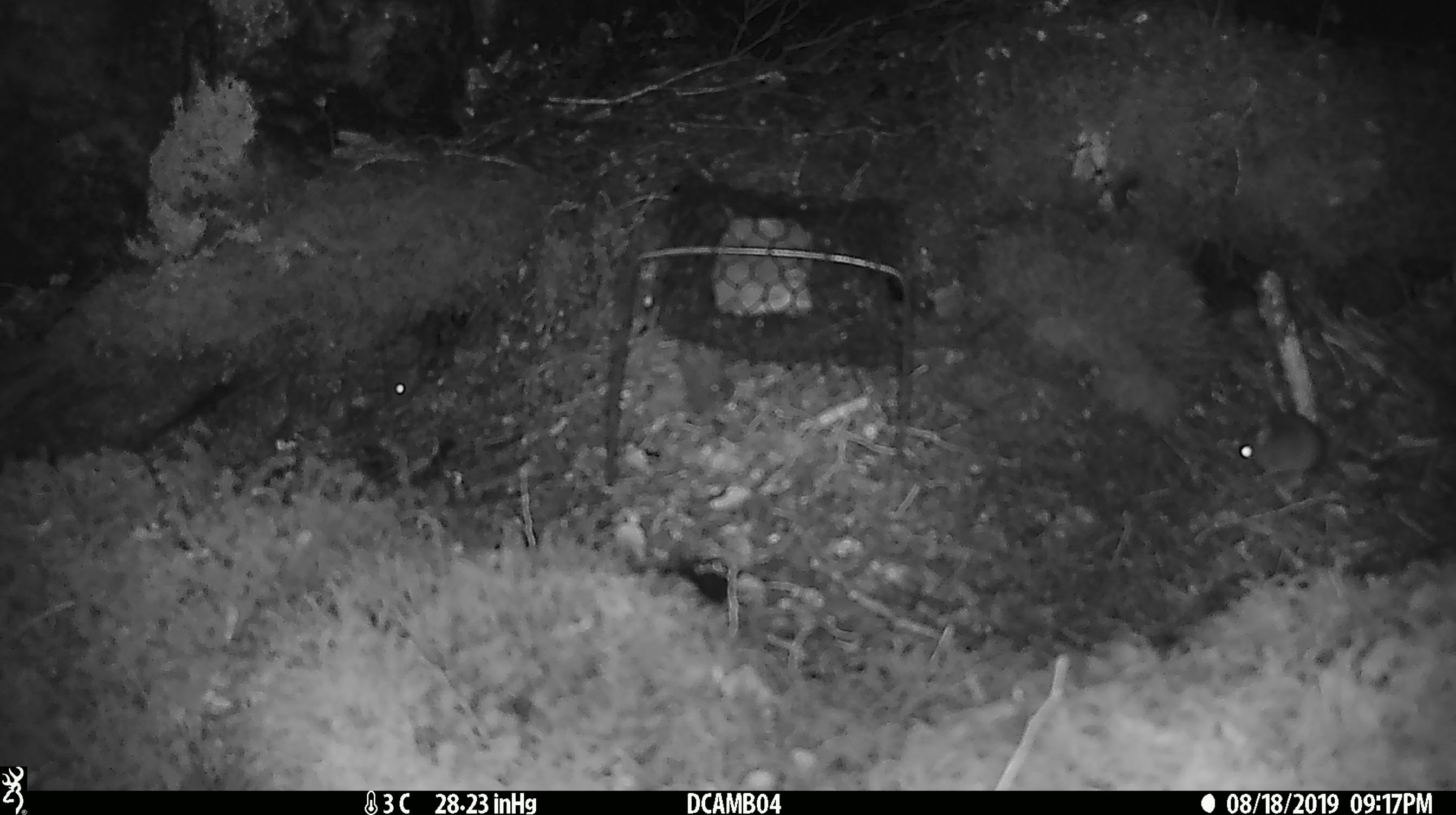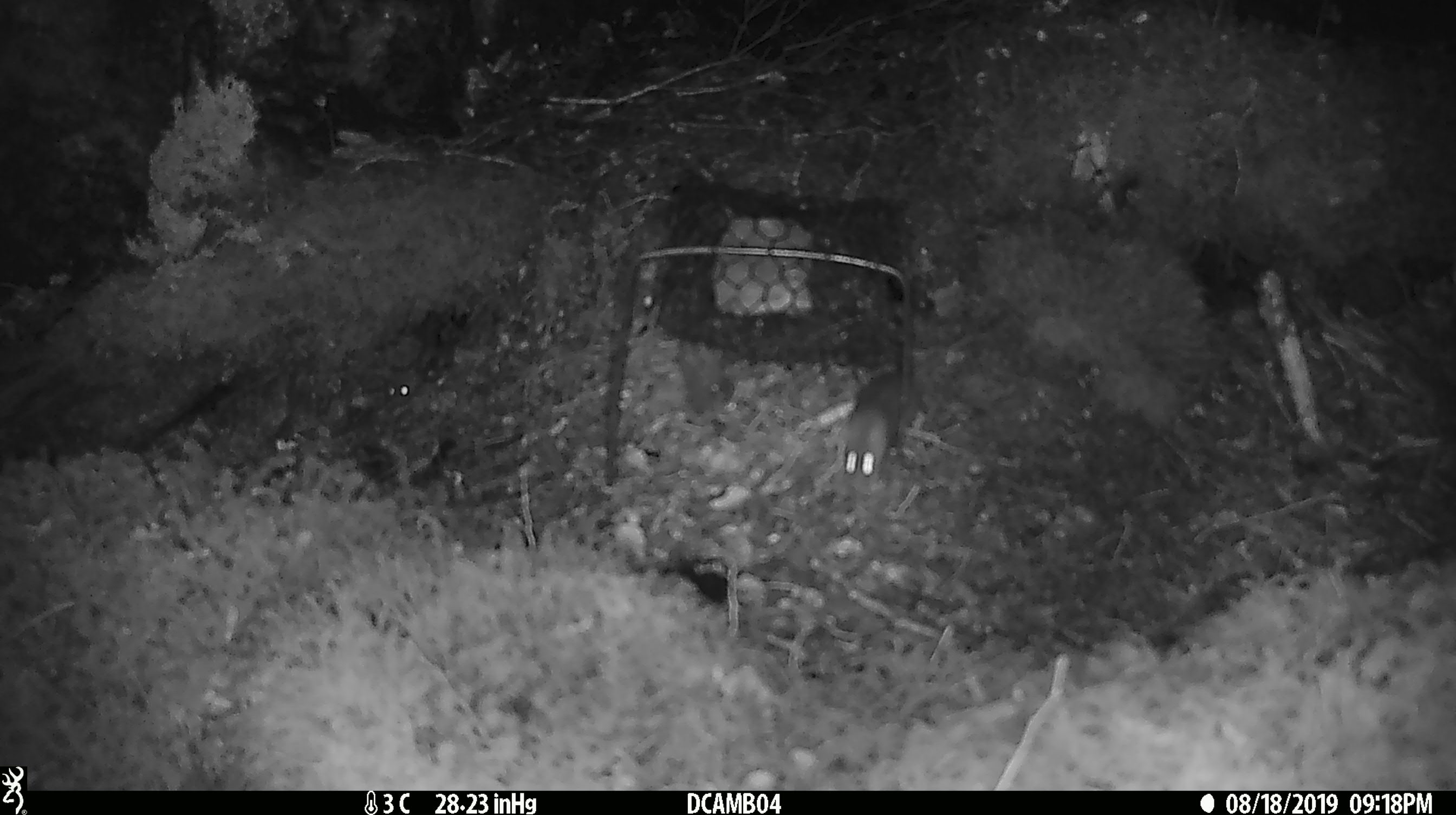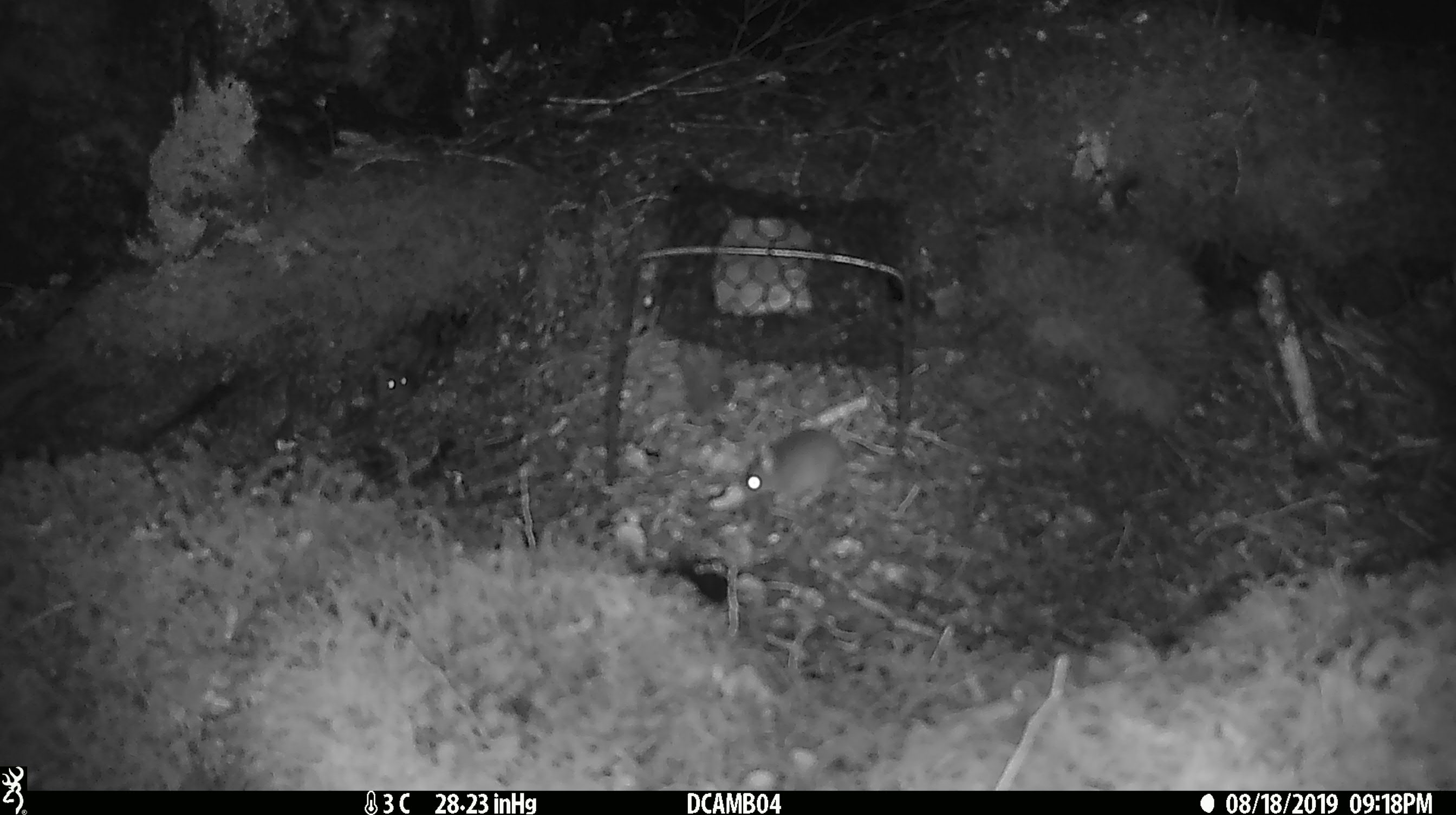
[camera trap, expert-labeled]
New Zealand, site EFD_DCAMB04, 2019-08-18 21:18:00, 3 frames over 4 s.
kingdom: Animalia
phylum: Chordata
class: Mammalia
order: Rodentia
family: Muridae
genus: Mus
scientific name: Mus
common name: mouse